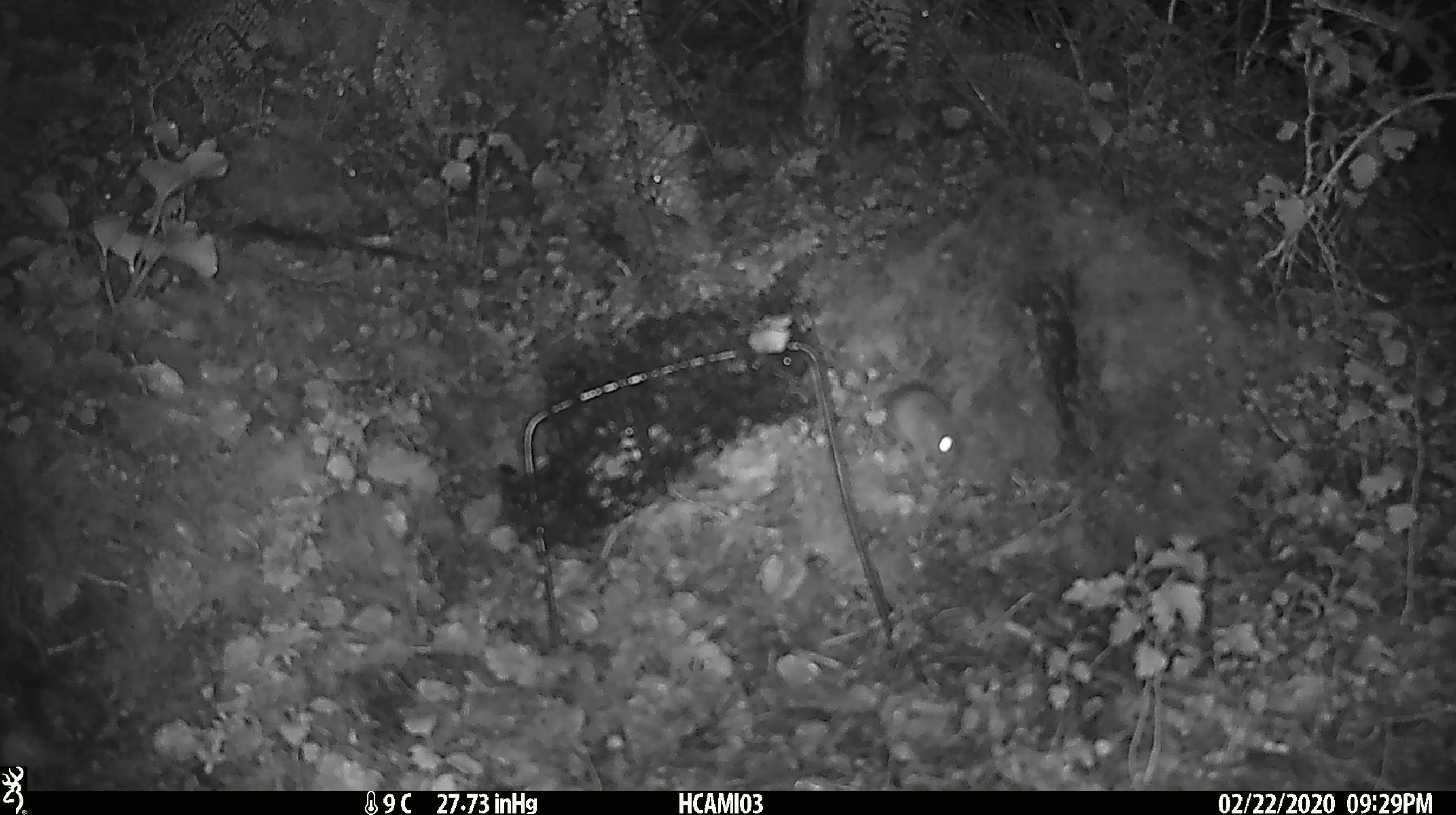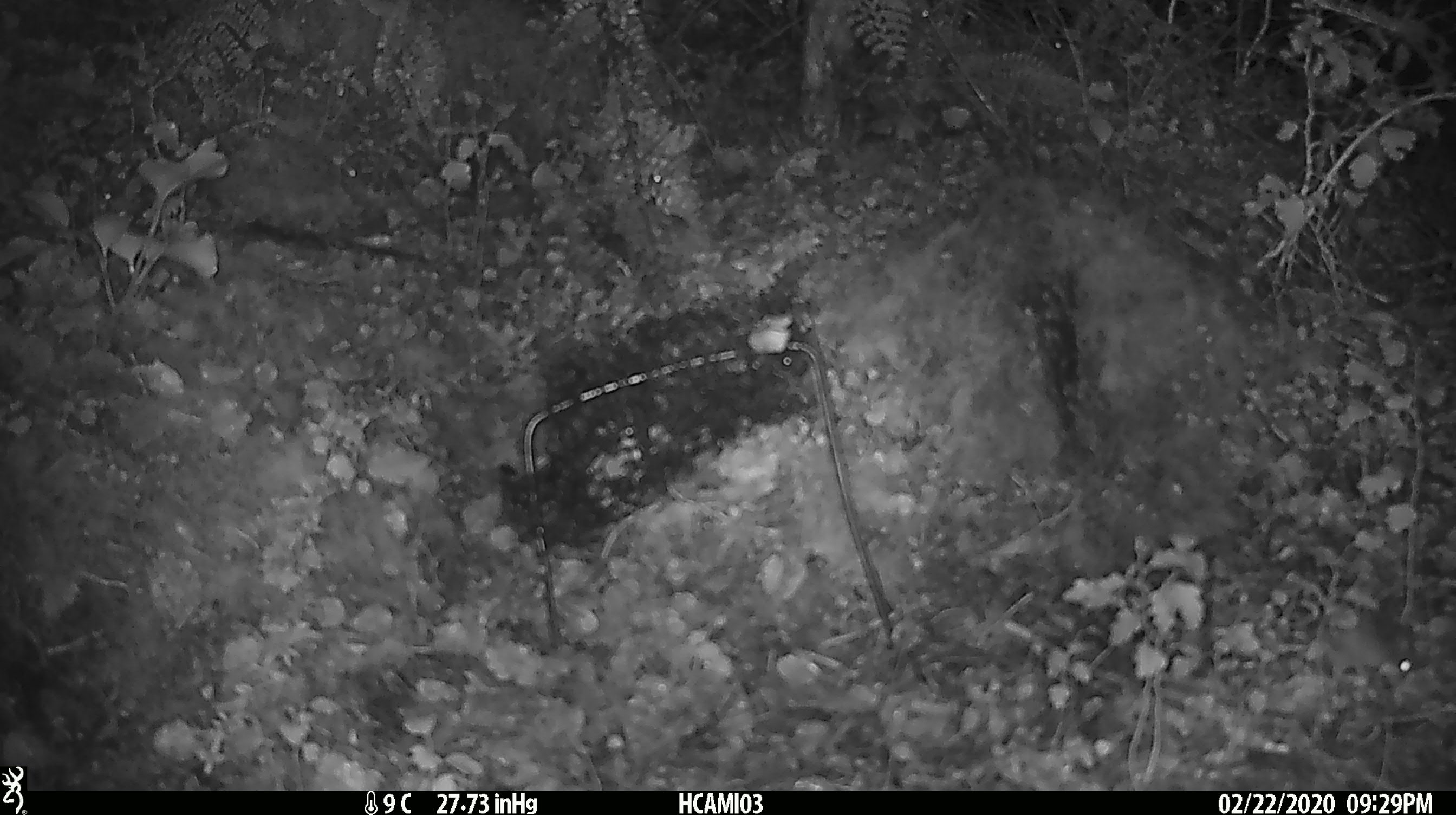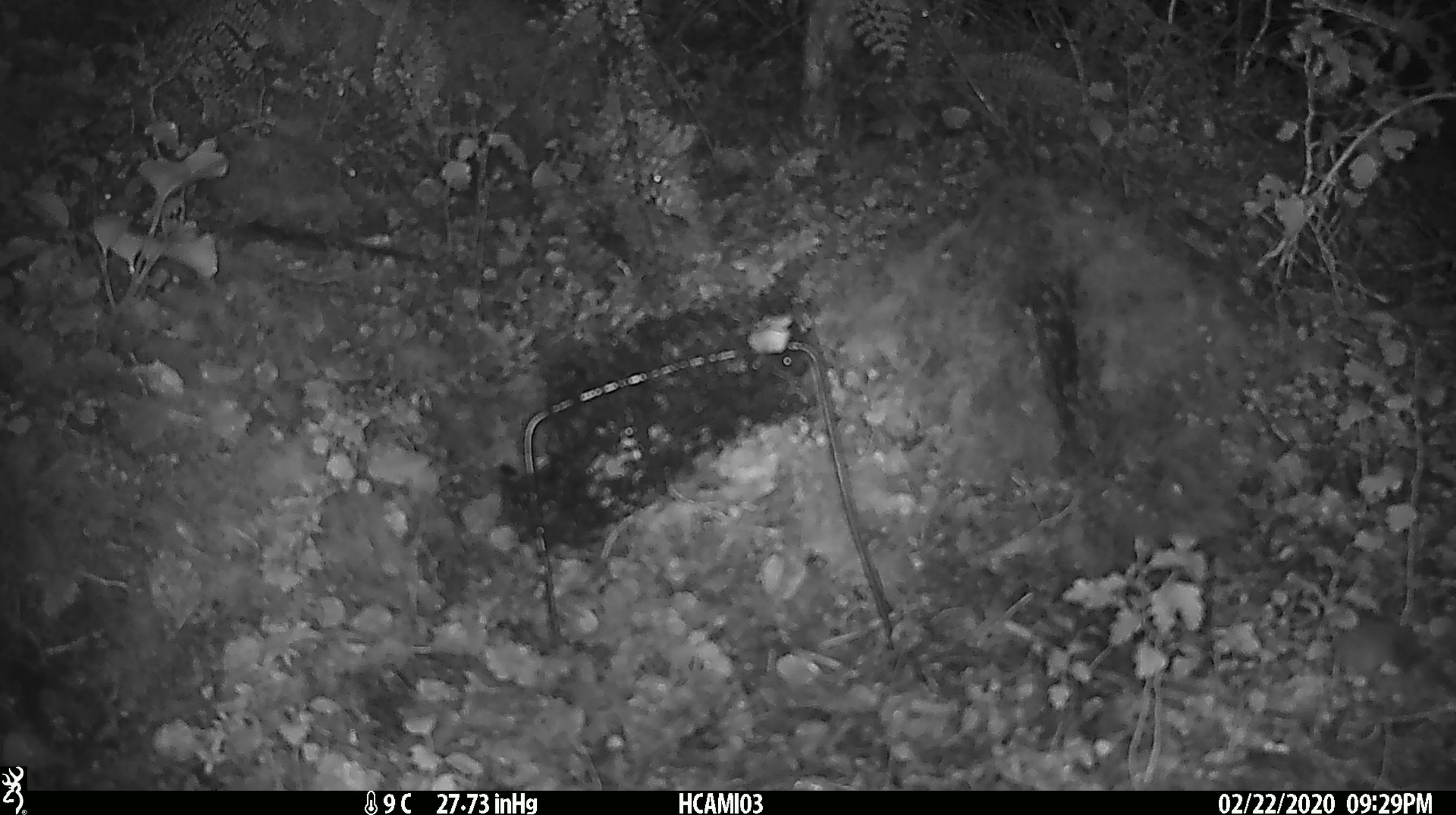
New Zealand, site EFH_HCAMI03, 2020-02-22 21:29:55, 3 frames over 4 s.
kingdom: Animalia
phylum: Chordata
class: Mammalia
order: Rodentia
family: Muridae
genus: Mus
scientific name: Mus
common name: mouse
Mouse (Mus).